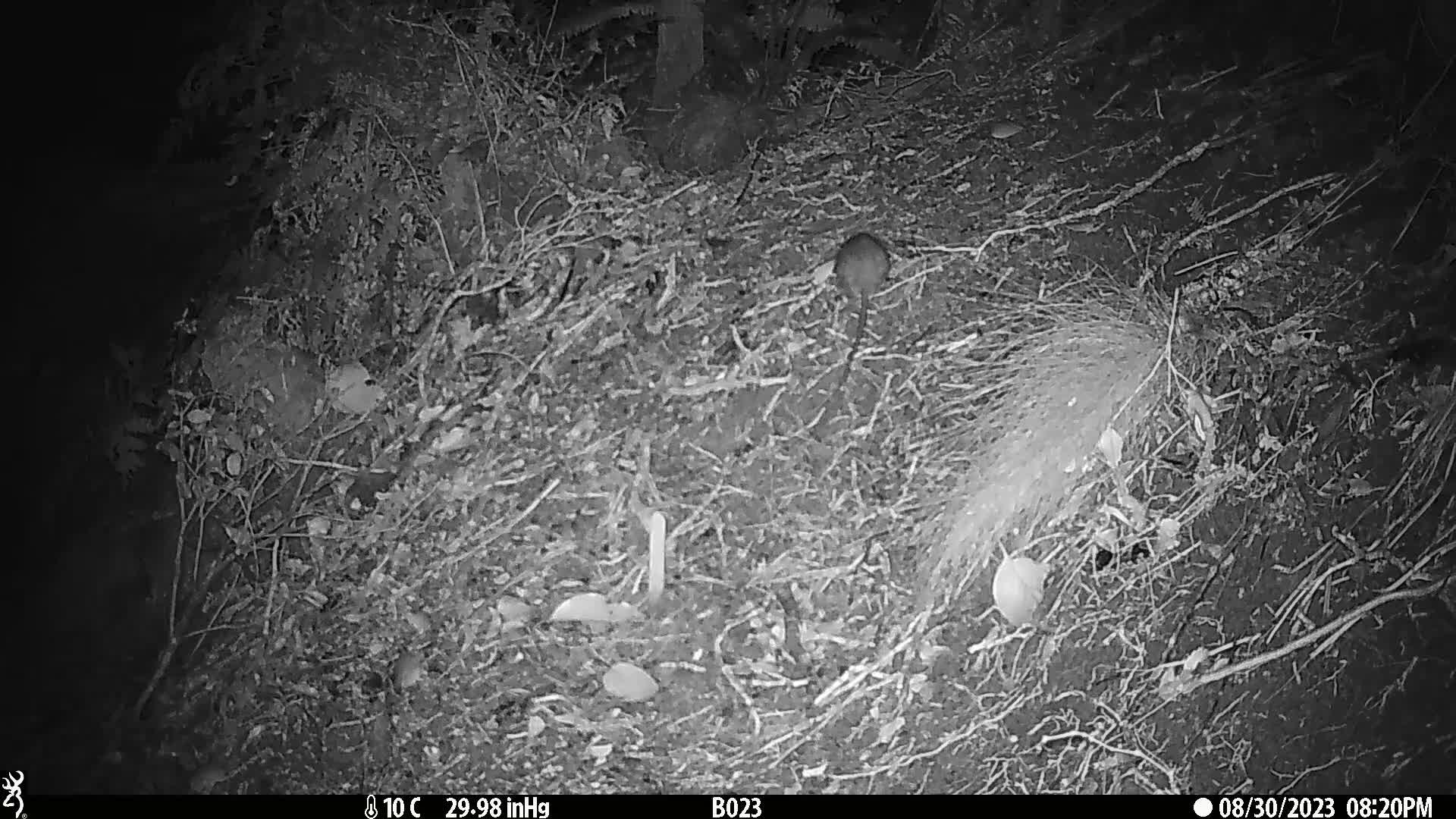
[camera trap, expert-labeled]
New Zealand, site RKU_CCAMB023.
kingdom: Animalia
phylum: Chordata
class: Mammalia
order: Rodentia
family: Muridae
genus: Rattus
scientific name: Rattus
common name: rat